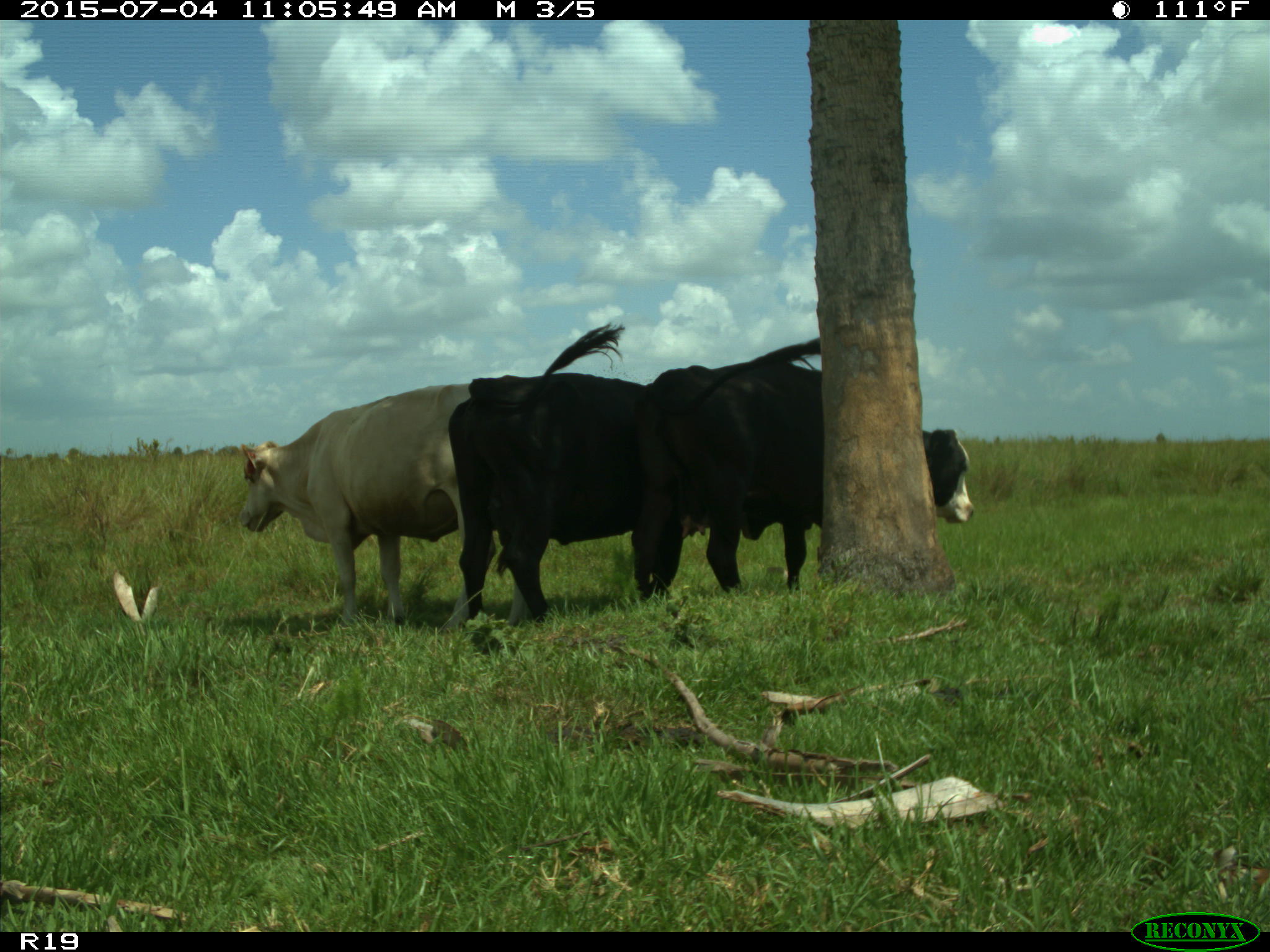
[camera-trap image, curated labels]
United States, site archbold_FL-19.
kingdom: Animalia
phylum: Chordata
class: Mammalia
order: Artiodactyla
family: Bovidae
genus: Bos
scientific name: Bos taurus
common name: domestic cow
Bos taurus (domestic cow).